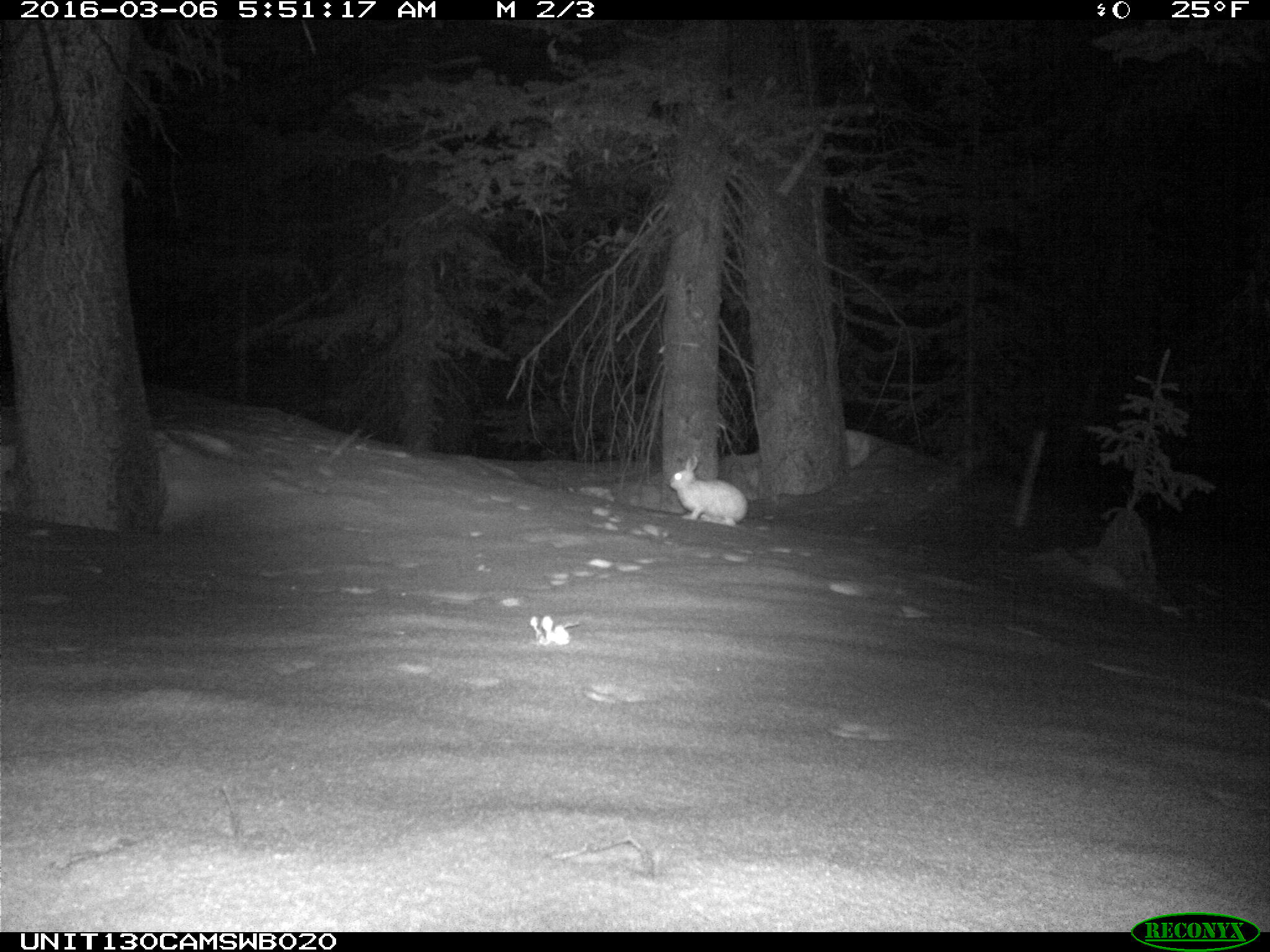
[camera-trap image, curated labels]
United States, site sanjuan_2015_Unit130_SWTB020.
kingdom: Animalia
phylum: Chordata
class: Mammalia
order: Lagomorpha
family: Leporidae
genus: Lepus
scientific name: Lepus americanus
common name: snowshoe hare